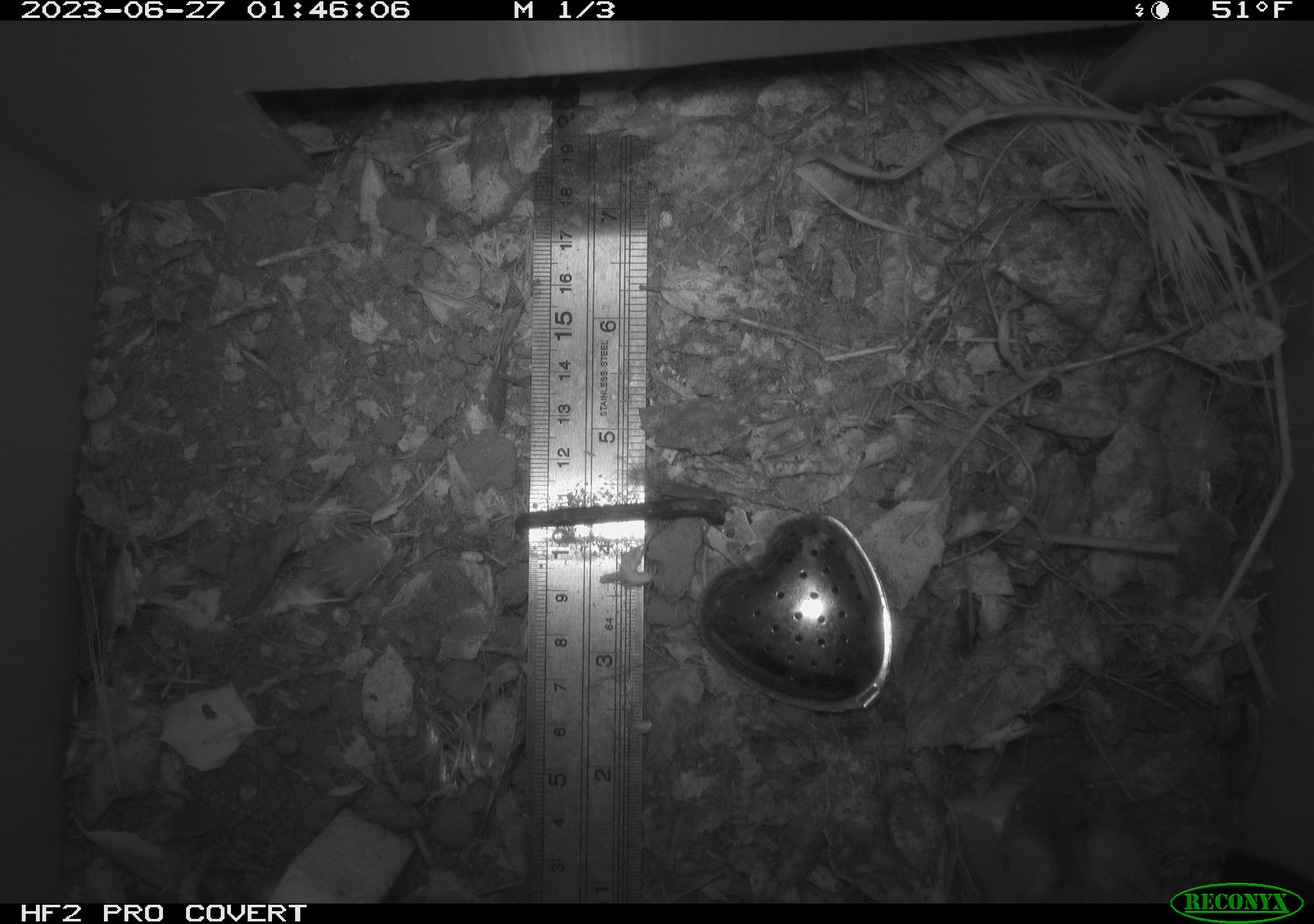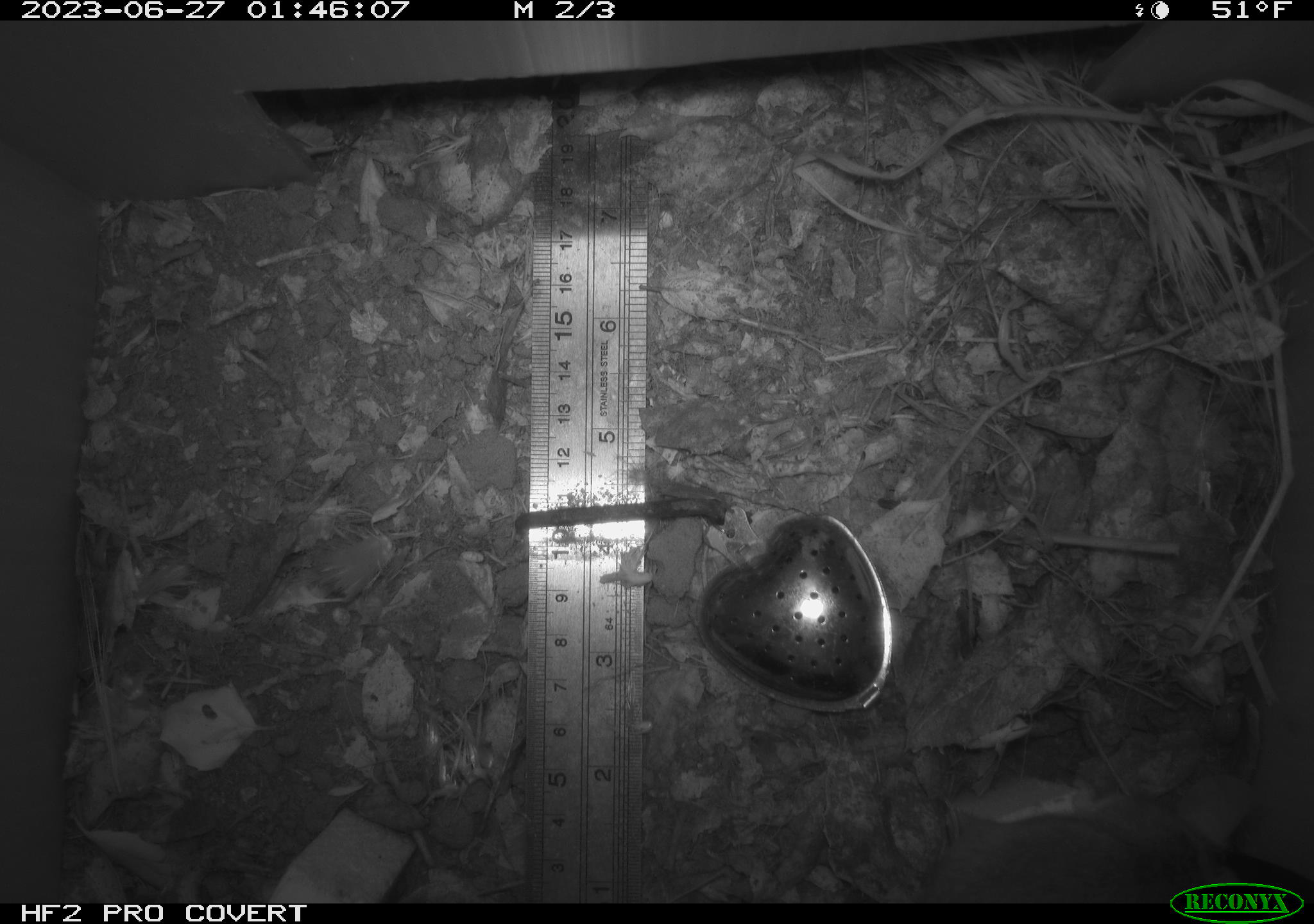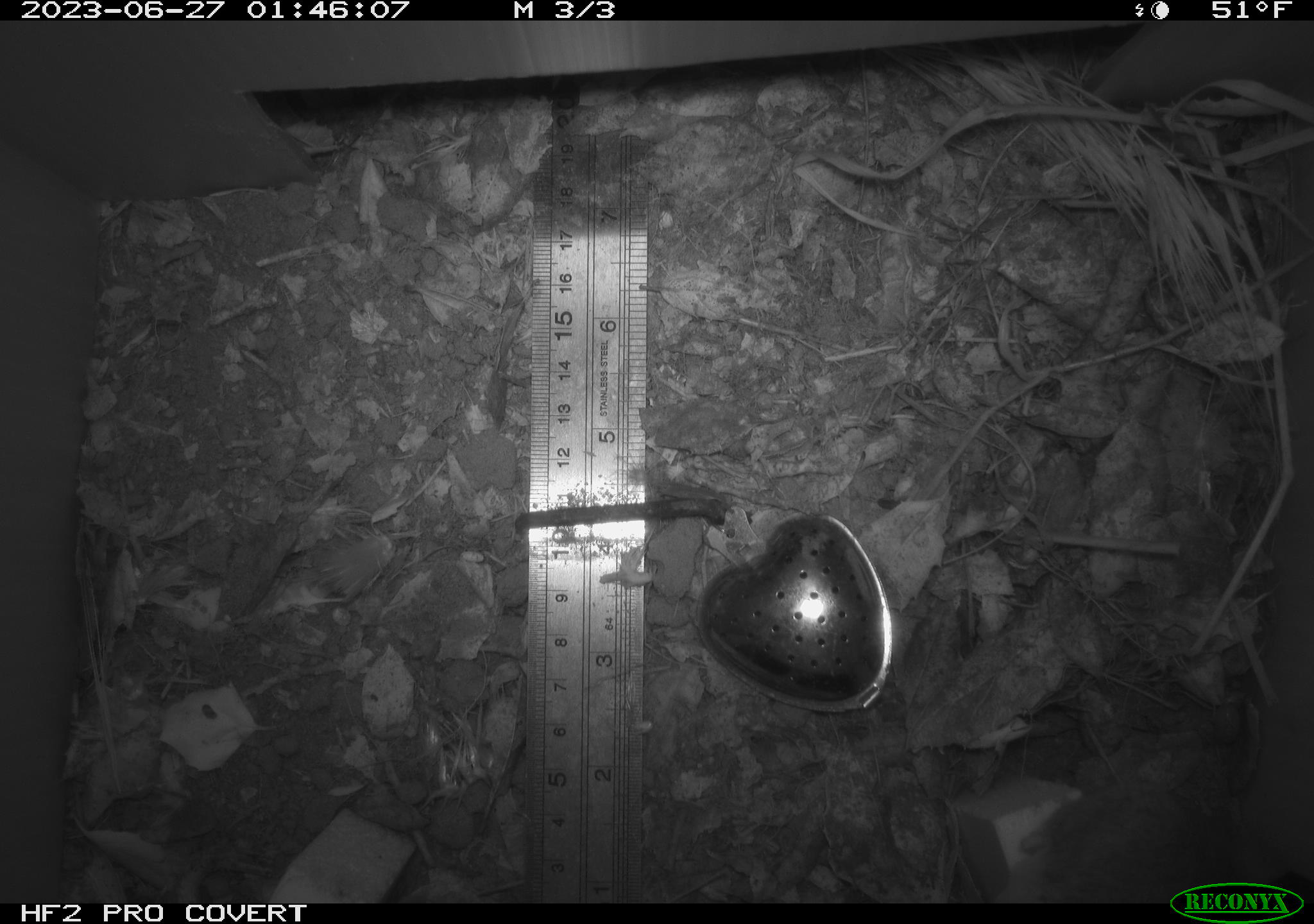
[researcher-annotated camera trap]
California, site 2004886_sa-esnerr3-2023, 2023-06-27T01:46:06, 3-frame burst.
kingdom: Animalia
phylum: Chordata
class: Mammalia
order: Rodentia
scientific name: Rodentia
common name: mouse species